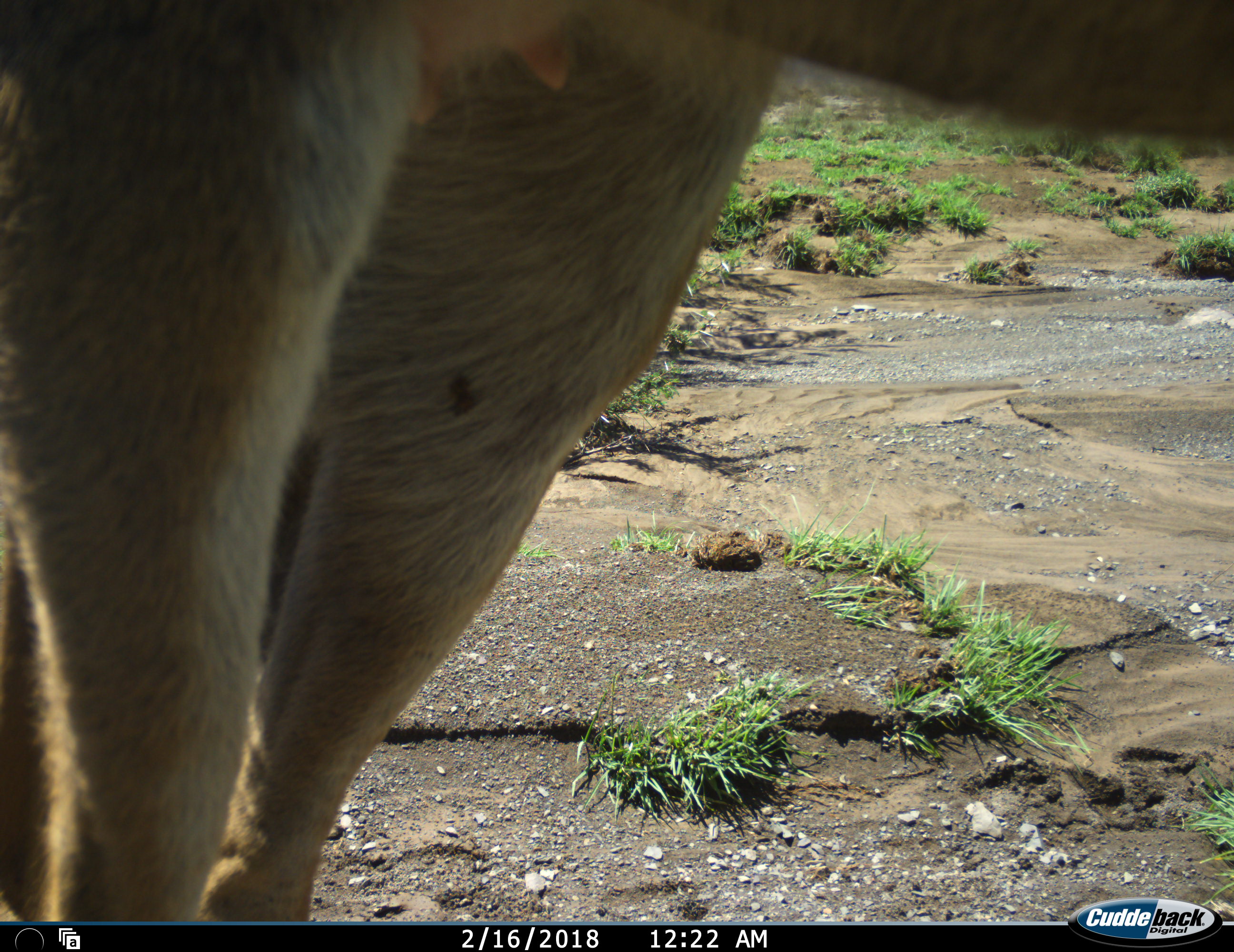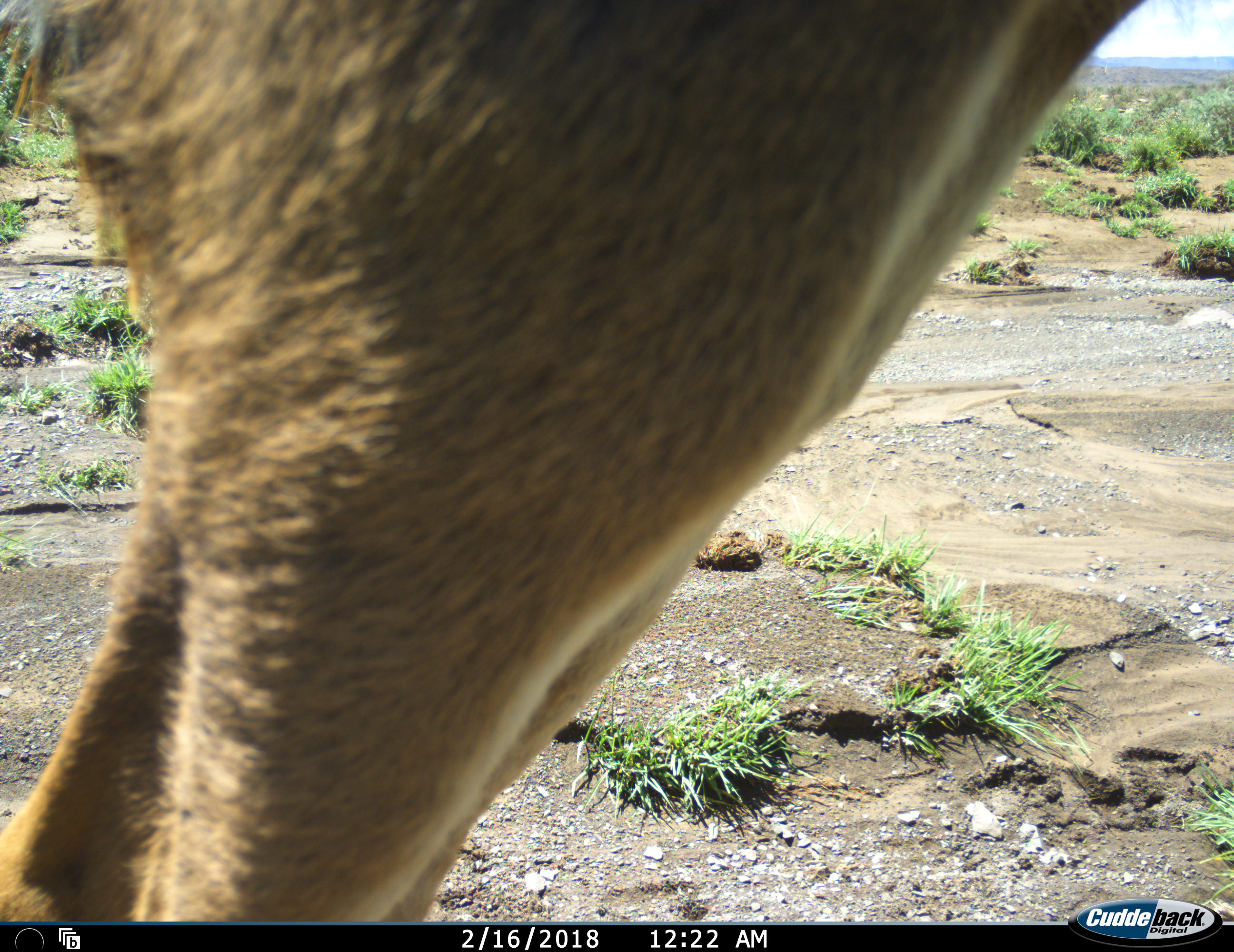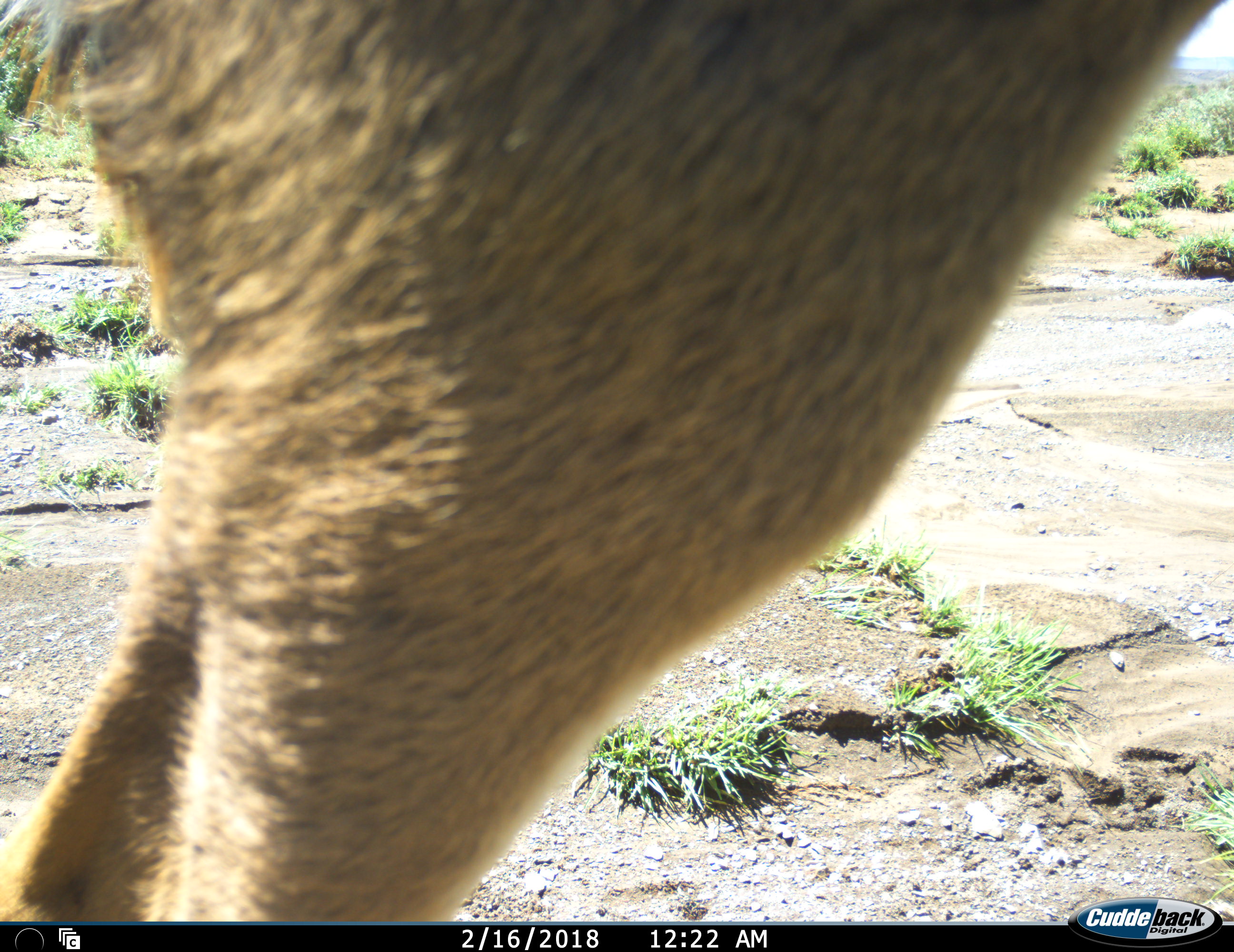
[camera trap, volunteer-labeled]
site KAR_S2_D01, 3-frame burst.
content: unidentified animal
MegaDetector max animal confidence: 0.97